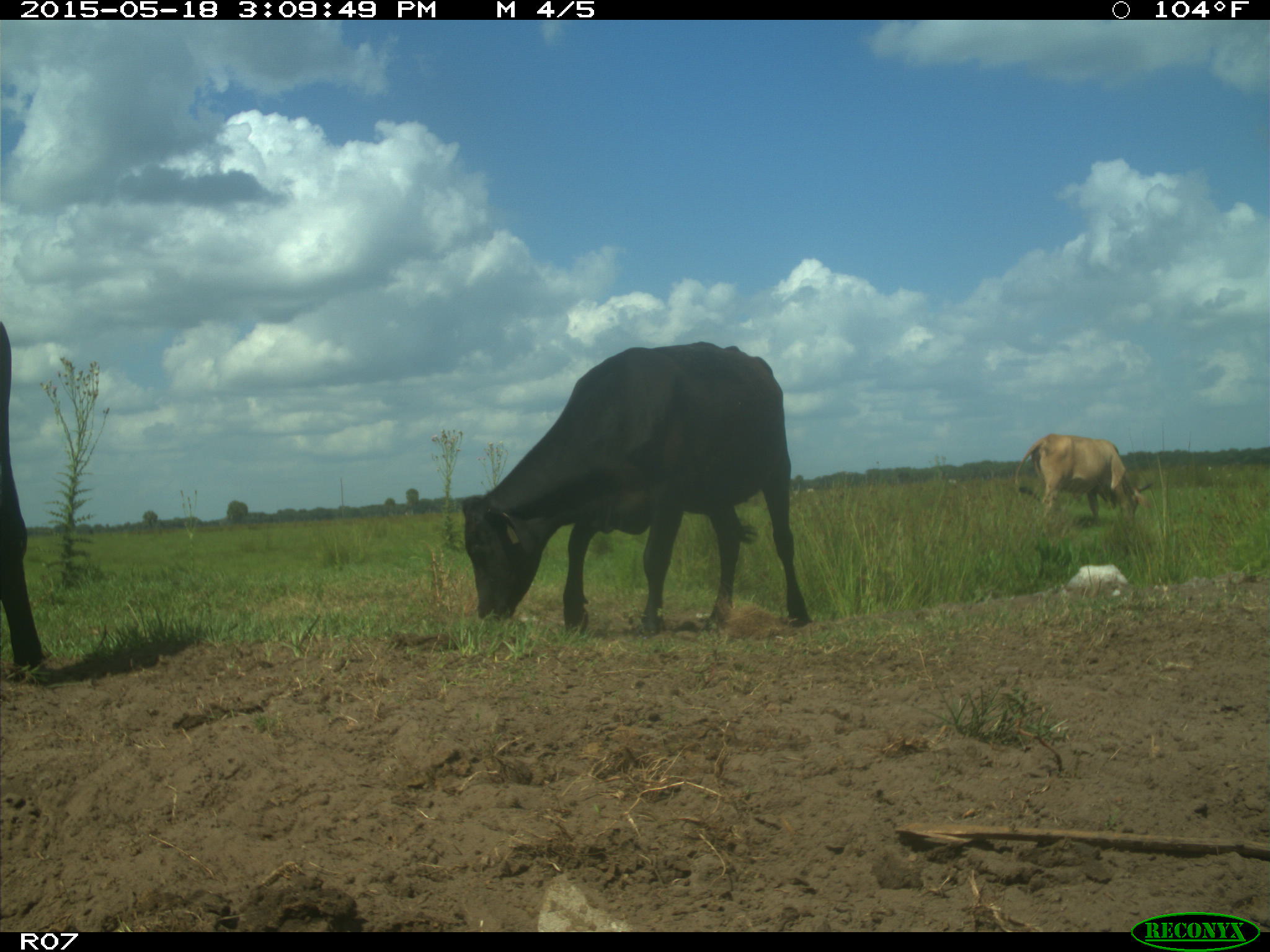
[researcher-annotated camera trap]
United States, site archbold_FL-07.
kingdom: Animalia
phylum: Chordata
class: Mammalia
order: Artiodactyla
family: Bovidae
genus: Bos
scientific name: Bos taurus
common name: domestic cow